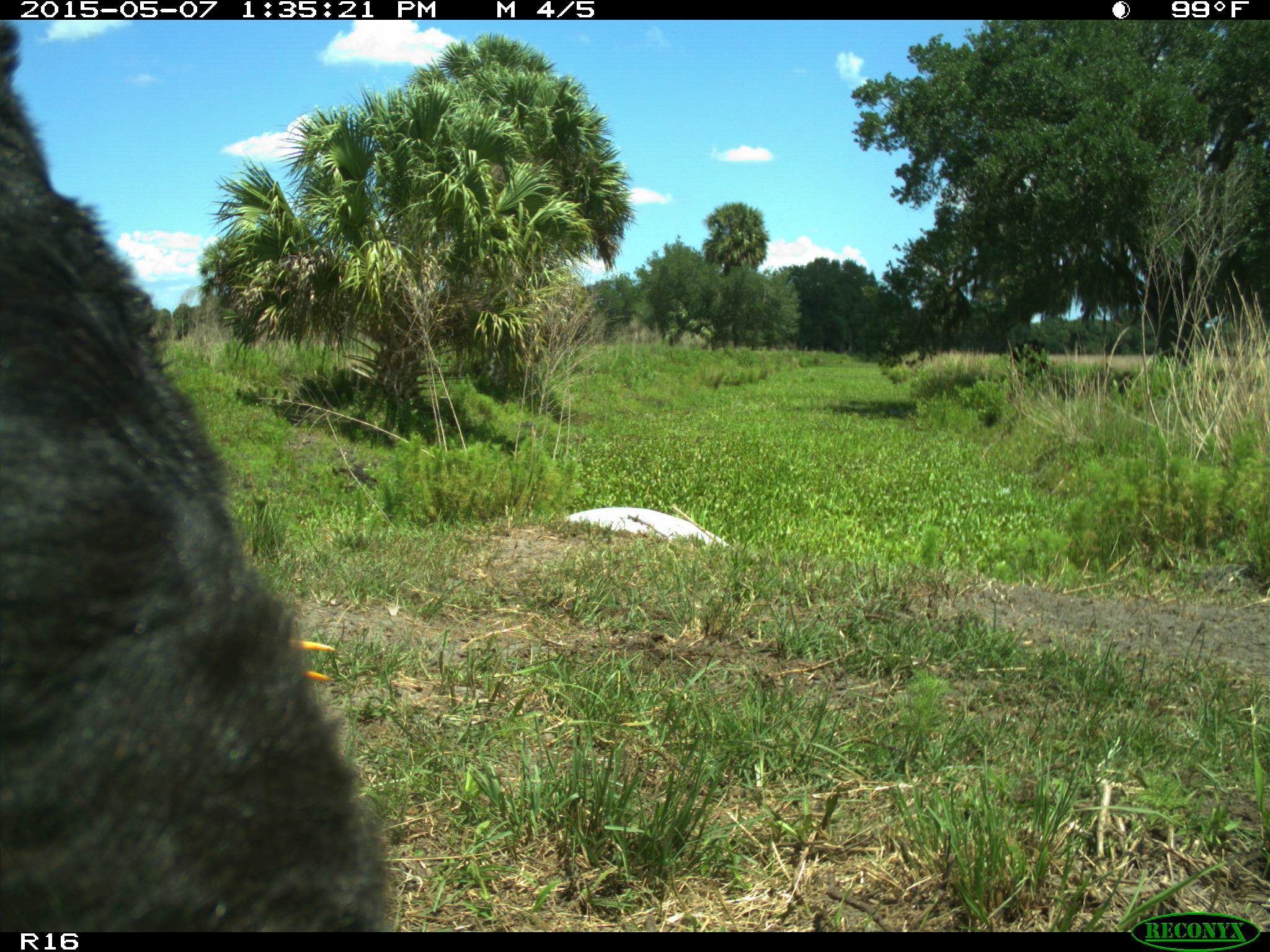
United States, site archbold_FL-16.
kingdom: Animalia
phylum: Chordata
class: Mammalia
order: Artiodactyla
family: Bovidae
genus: Bos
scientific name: Bos taurus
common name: domestic cow